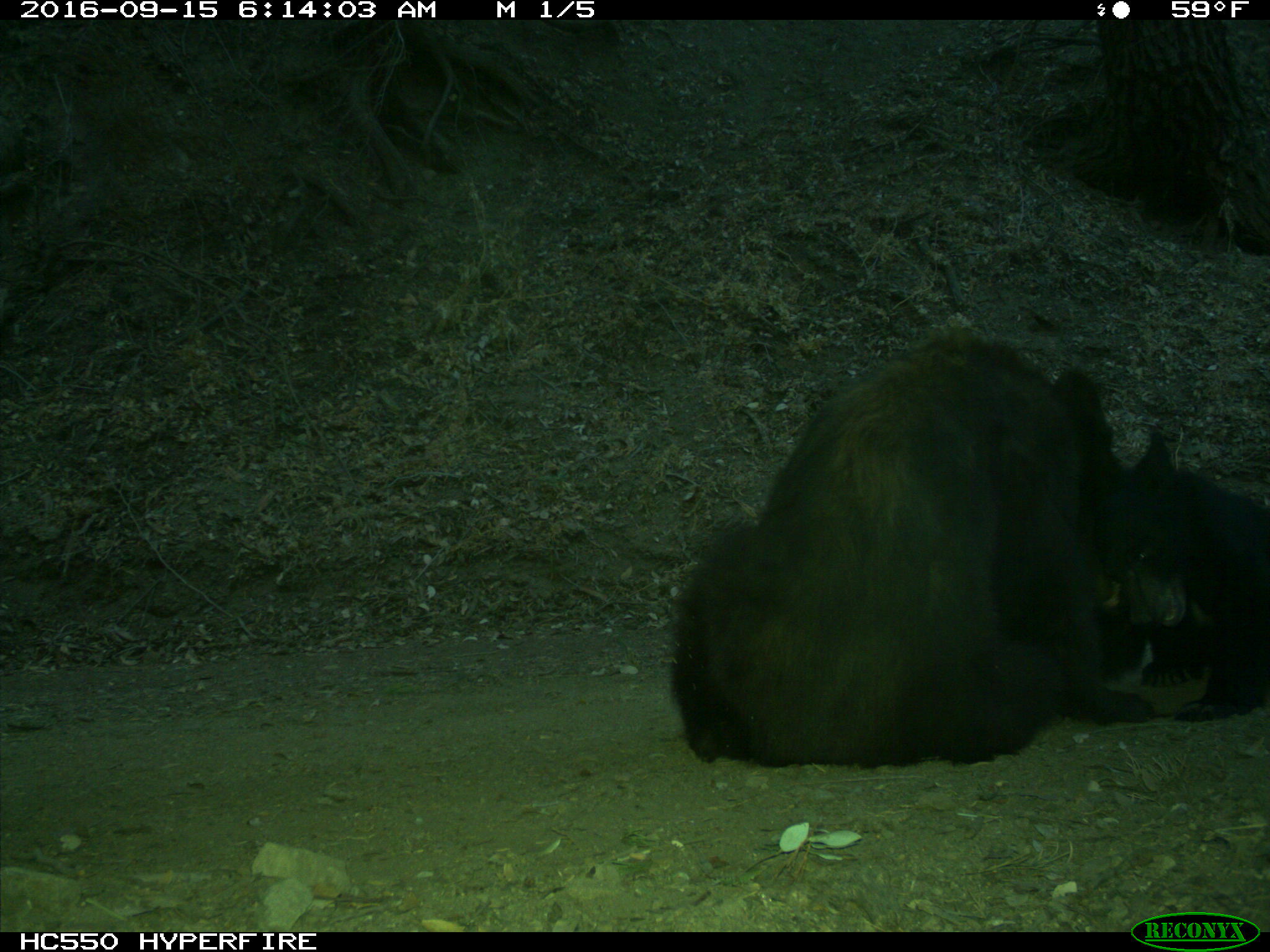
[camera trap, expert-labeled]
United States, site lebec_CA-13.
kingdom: Animalia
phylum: Chordata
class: Mammalia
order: Carnivora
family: Ursidae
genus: Ursus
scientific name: Ursus americanus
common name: american black bear